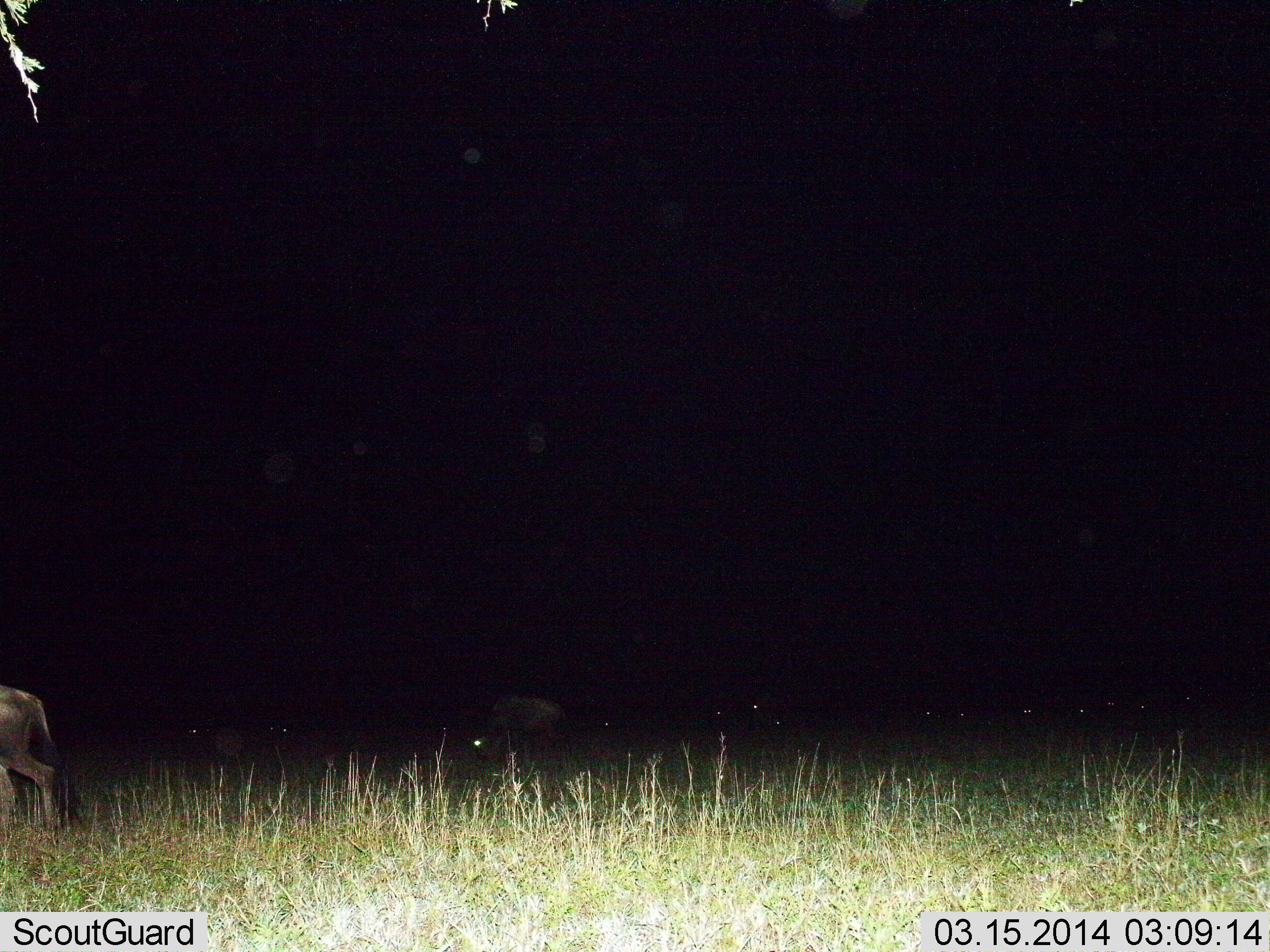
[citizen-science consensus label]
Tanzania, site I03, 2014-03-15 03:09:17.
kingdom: Animalia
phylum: Chordata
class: Mammalia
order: Artiodactyla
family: Bovidae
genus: Connochaetes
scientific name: Connochaetes taurinus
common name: blue wildebeest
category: wildebeest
Wildebeest (blue wildebeest) (Connochaetes taurinus), count 8. Behavior (volunteer vote fractions): standing 42%, resting 8%, moving 50%, interacting 0%. Young present (vote fraction): 0%. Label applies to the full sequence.